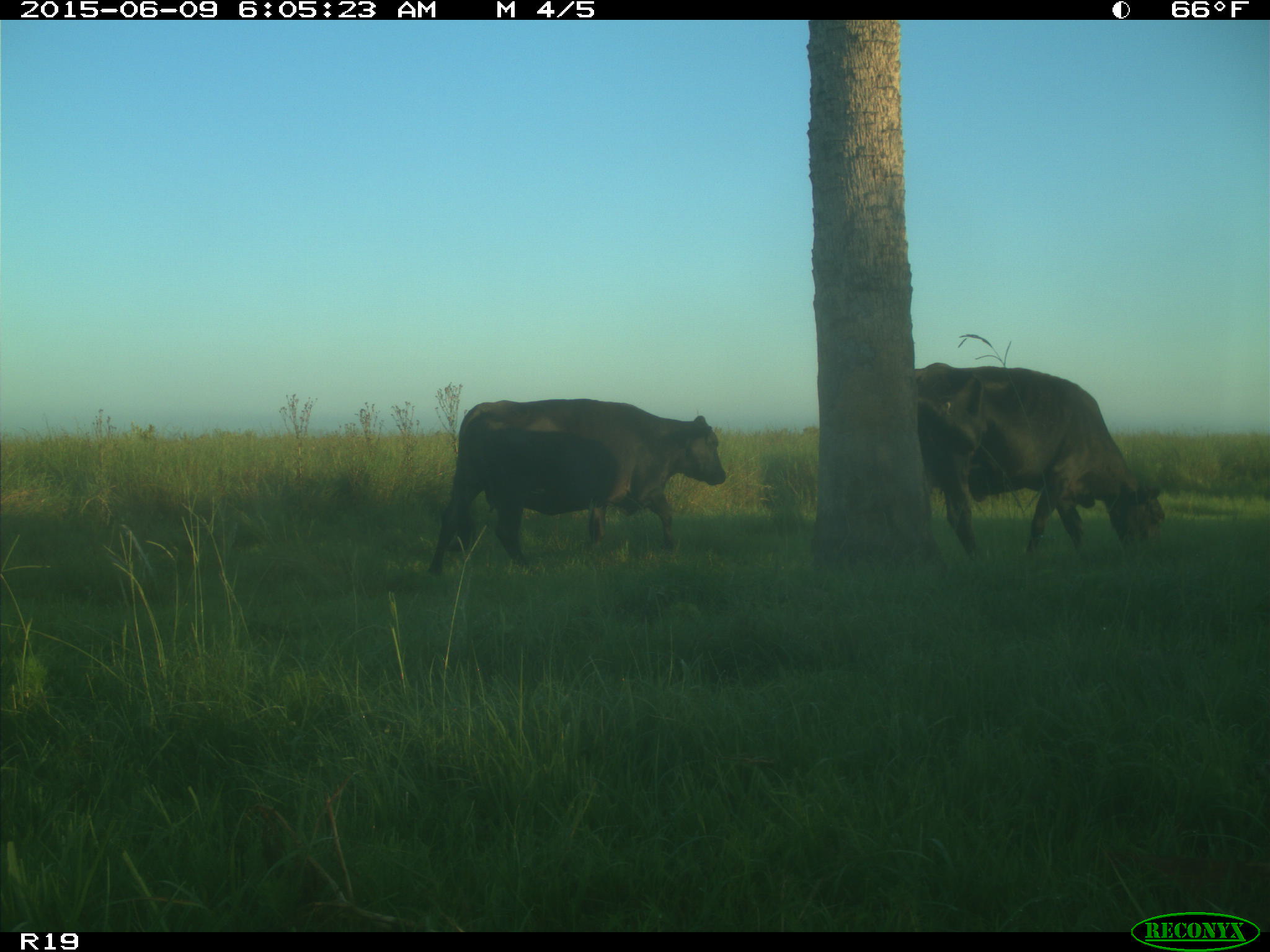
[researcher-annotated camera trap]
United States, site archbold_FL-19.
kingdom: Animalia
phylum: Chordata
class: Mammalia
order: Artiodactyla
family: Bovidae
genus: Bos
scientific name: Bos taurus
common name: domestic cow